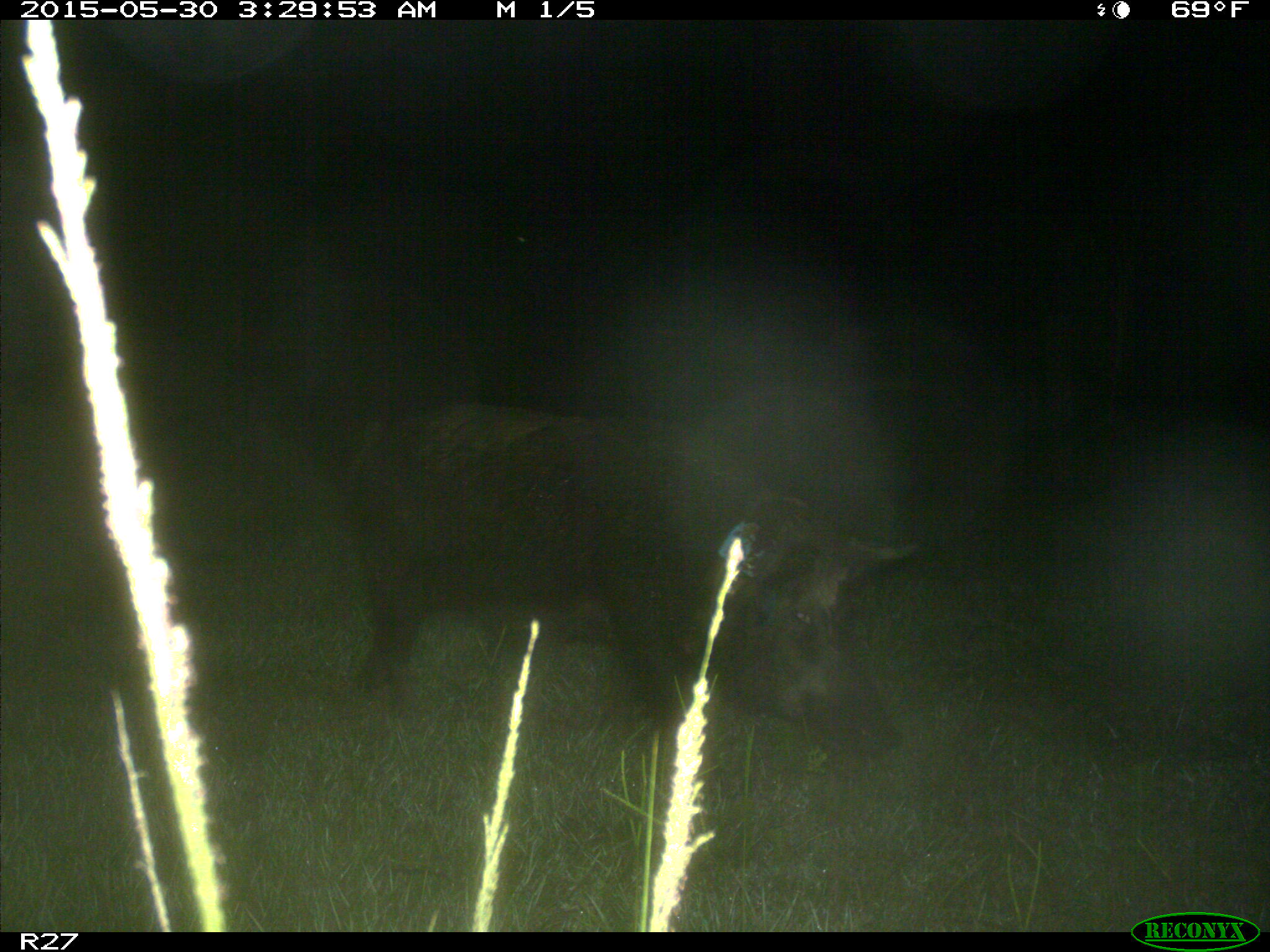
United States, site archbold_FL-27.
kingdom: Animalia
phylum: Chordata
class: Mammalia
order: Artiodactyla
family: Suidae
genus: Sus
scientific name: Sus scrofa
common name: wild boar